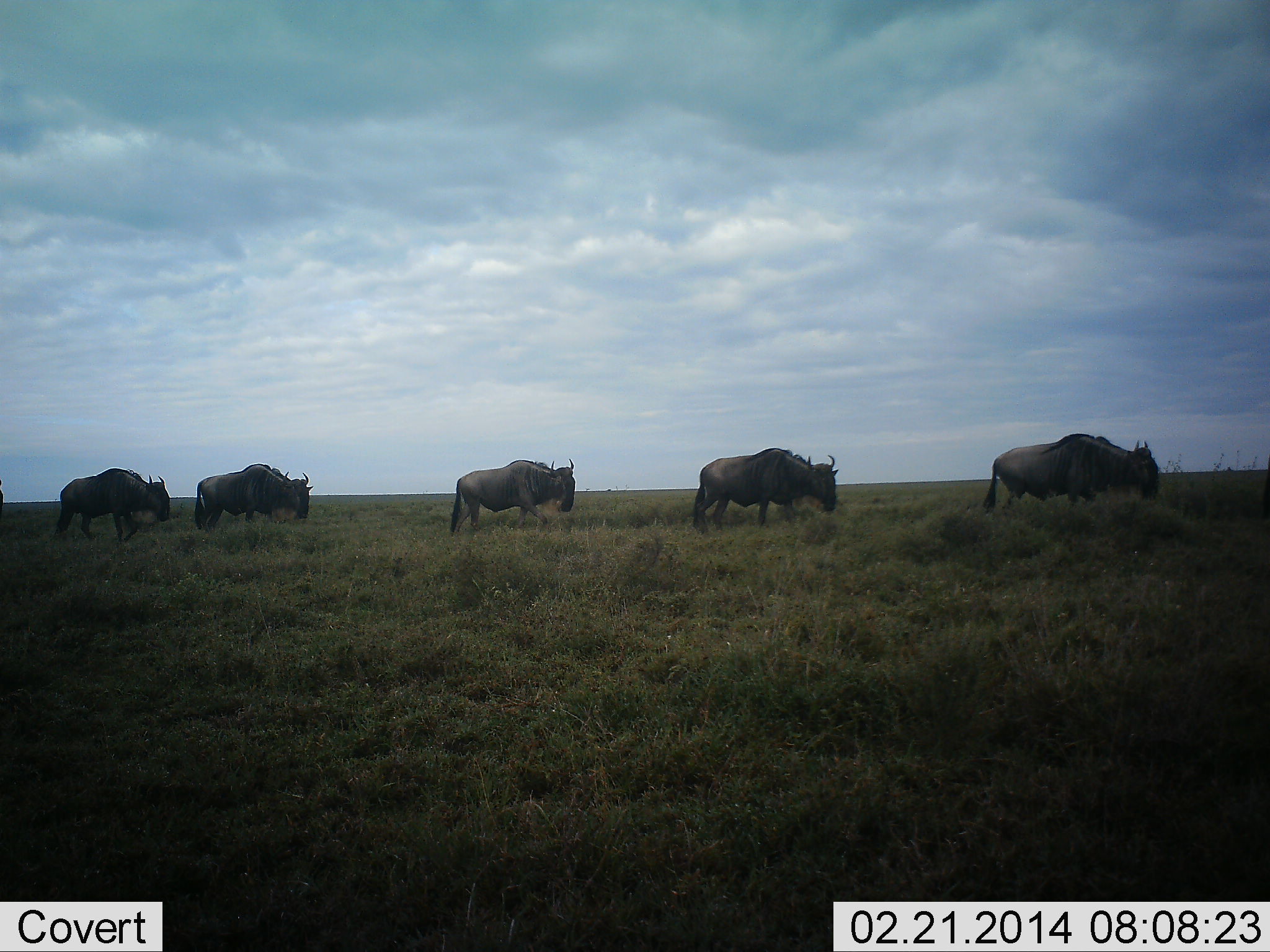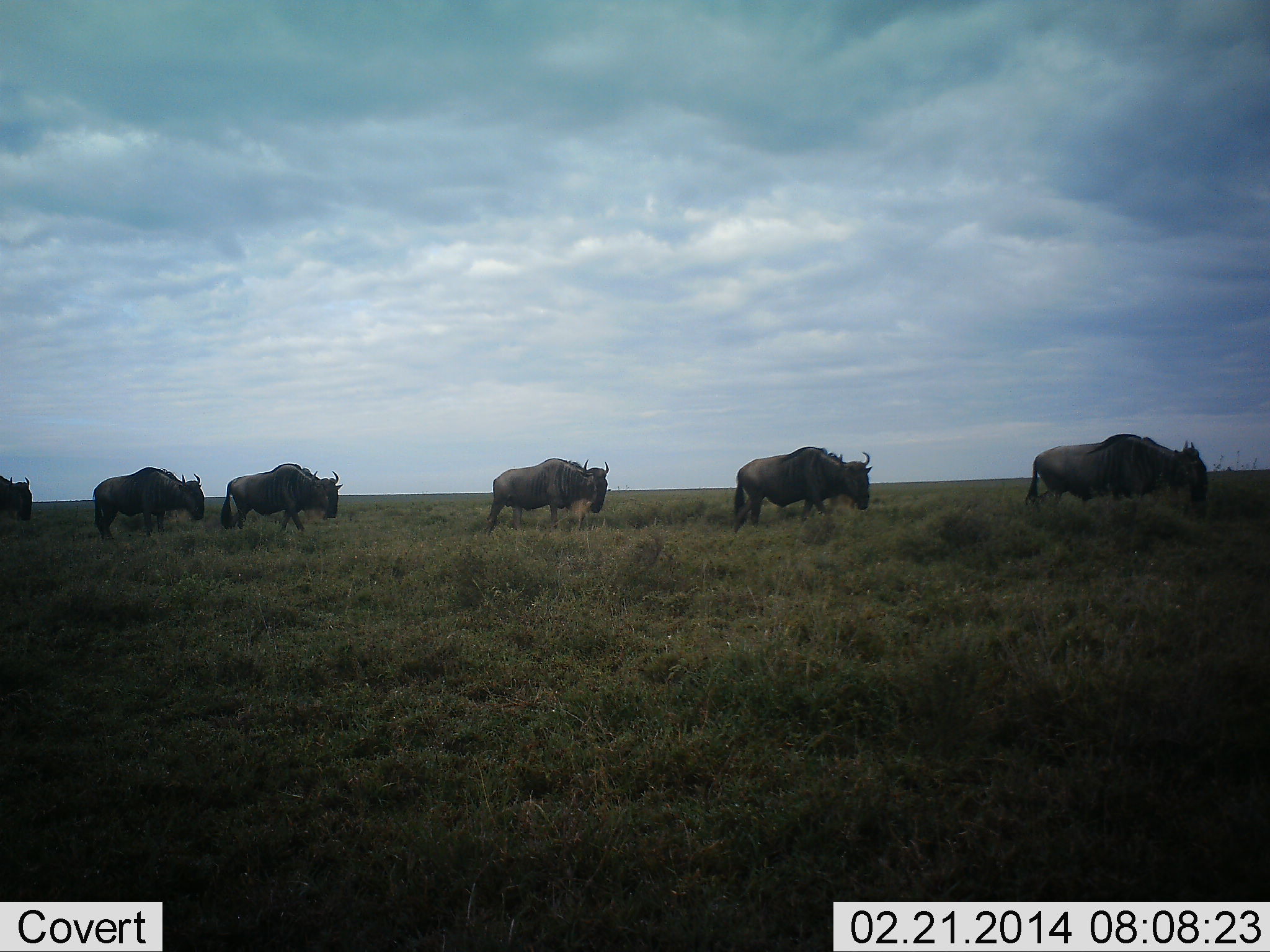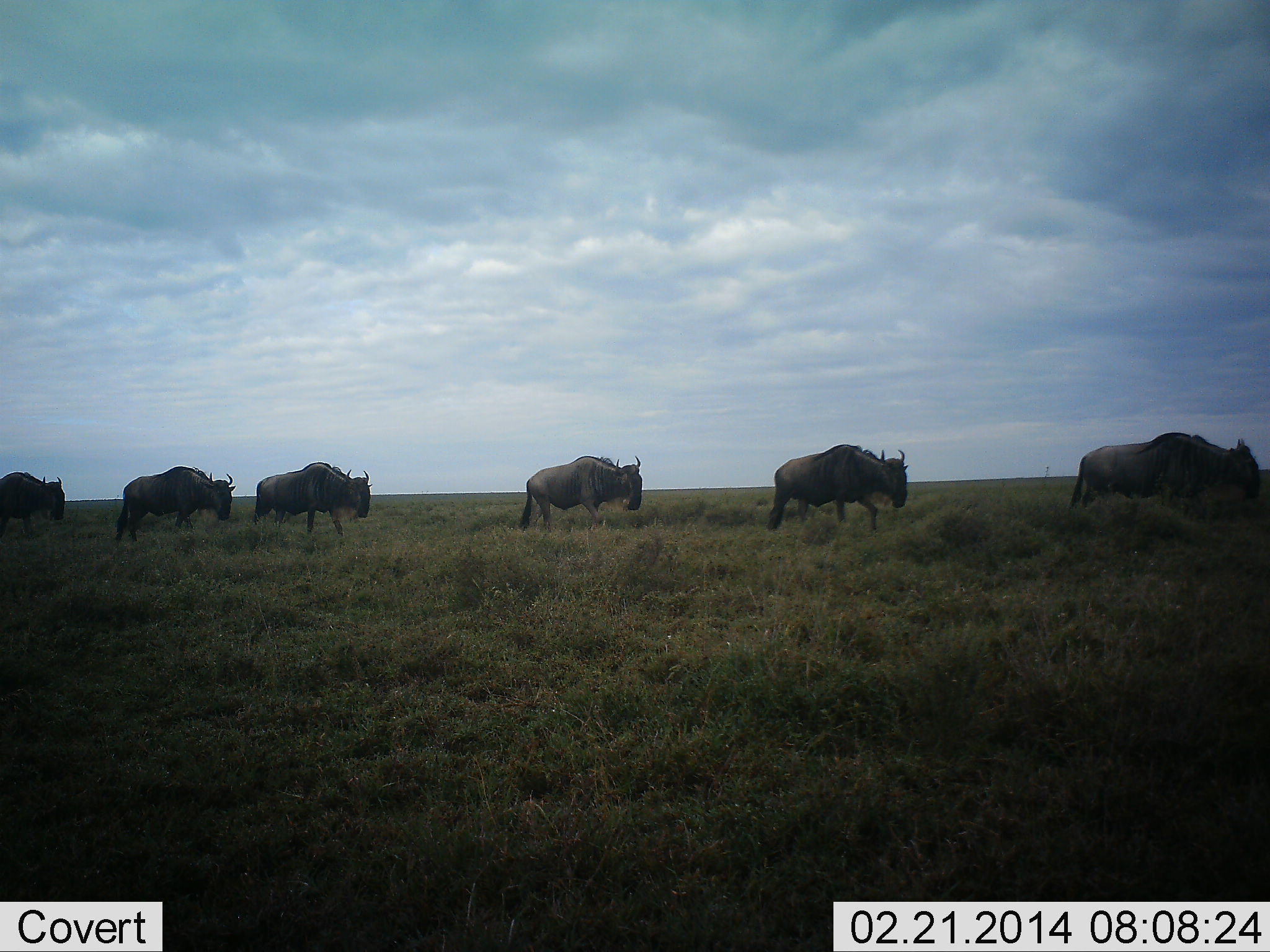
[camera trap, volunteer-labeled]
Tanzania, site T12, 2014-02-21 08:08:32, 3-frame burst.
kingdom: Animalia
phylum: Chordata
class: Mammalia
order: Artiodactyla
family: Bovidae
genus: Connochaetes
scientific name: Connochaetes taurinus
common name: blue wildebeest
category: wildebeest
Wildebeest (blue wildebeest) (Connochaetes taurinus), count 6. Behavior (volunteer vote fractions): standing 0%, resting 0%, moving 100%, interacting 0%. Young present (vote fraction): 0%. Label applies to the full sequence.